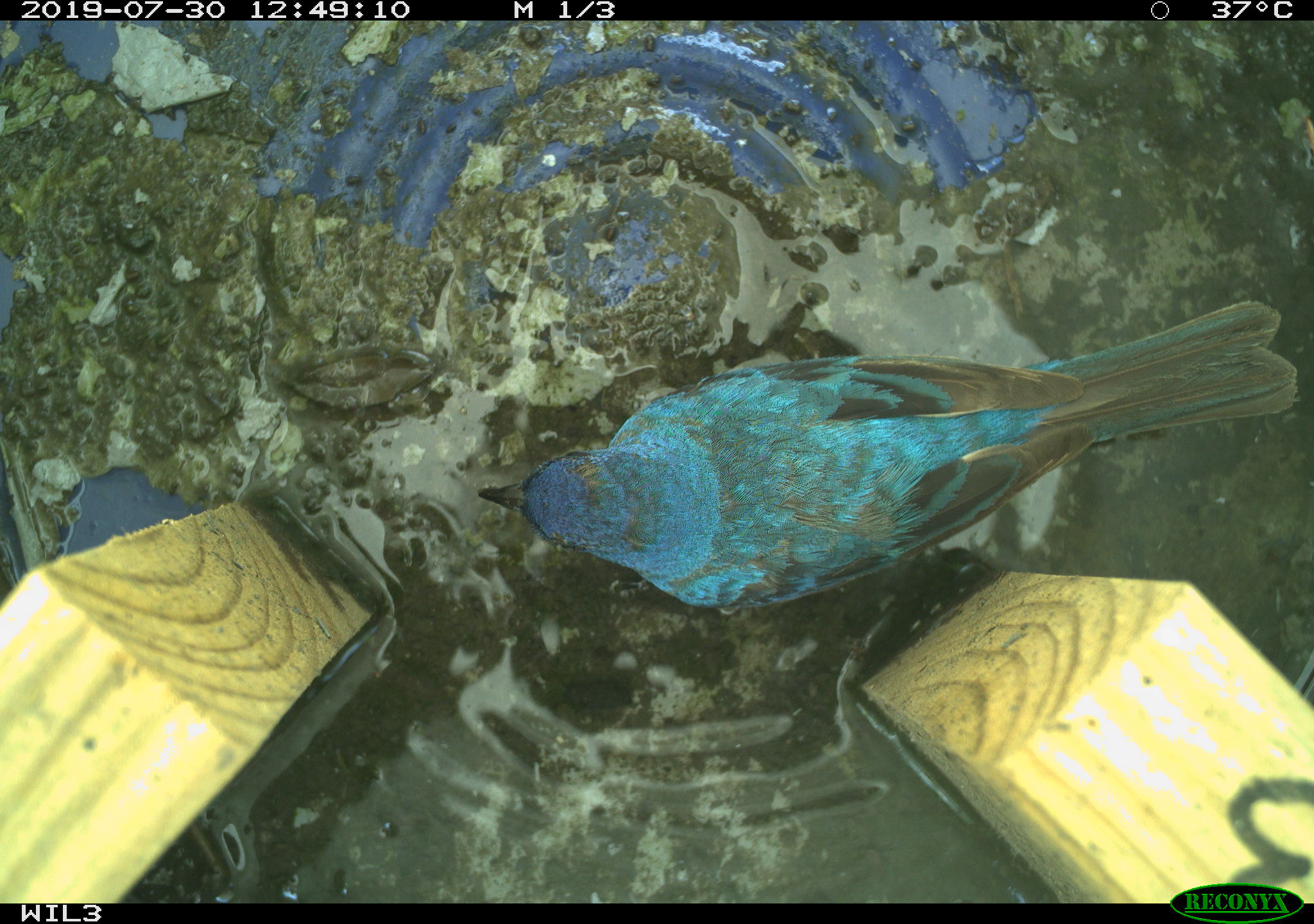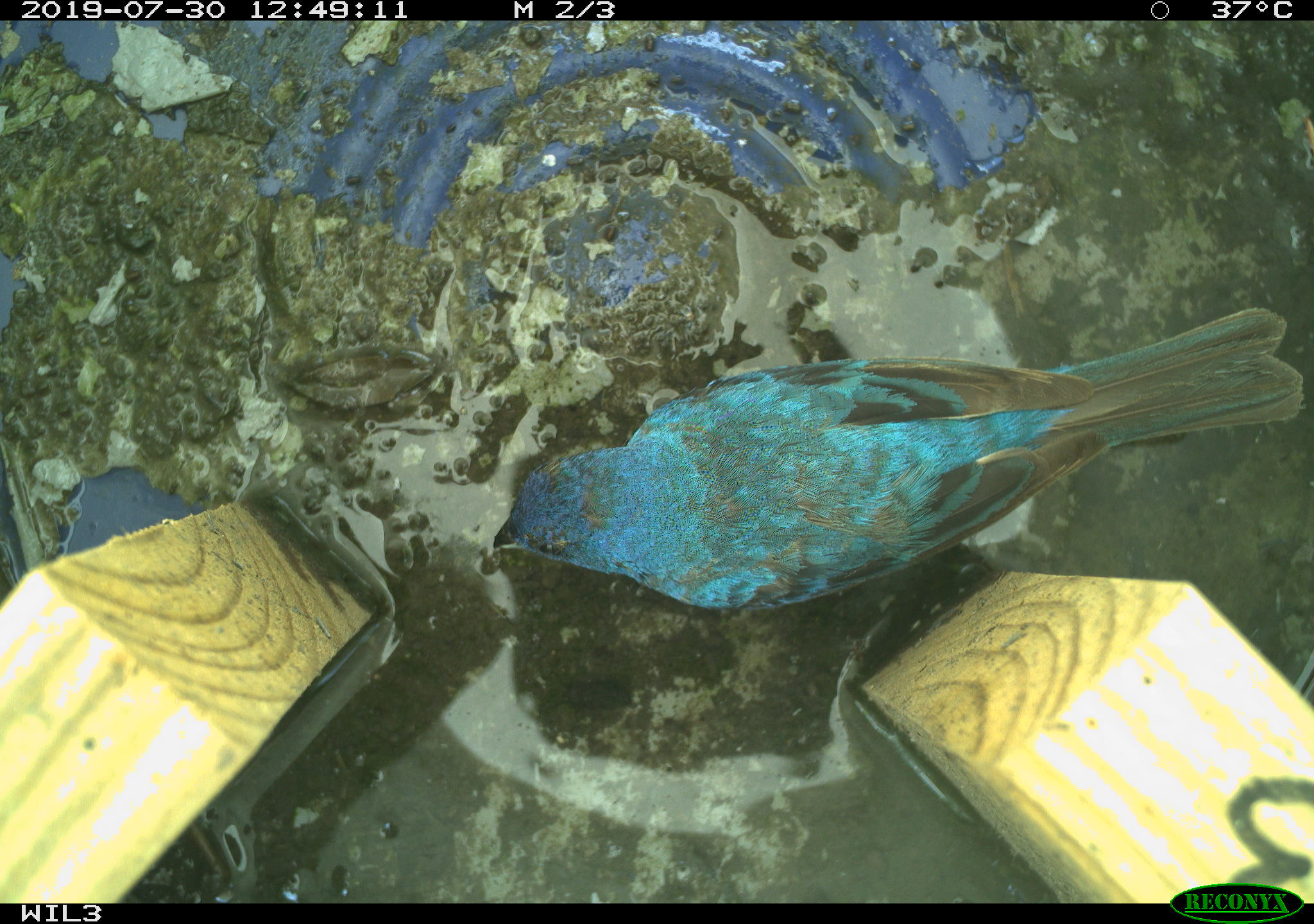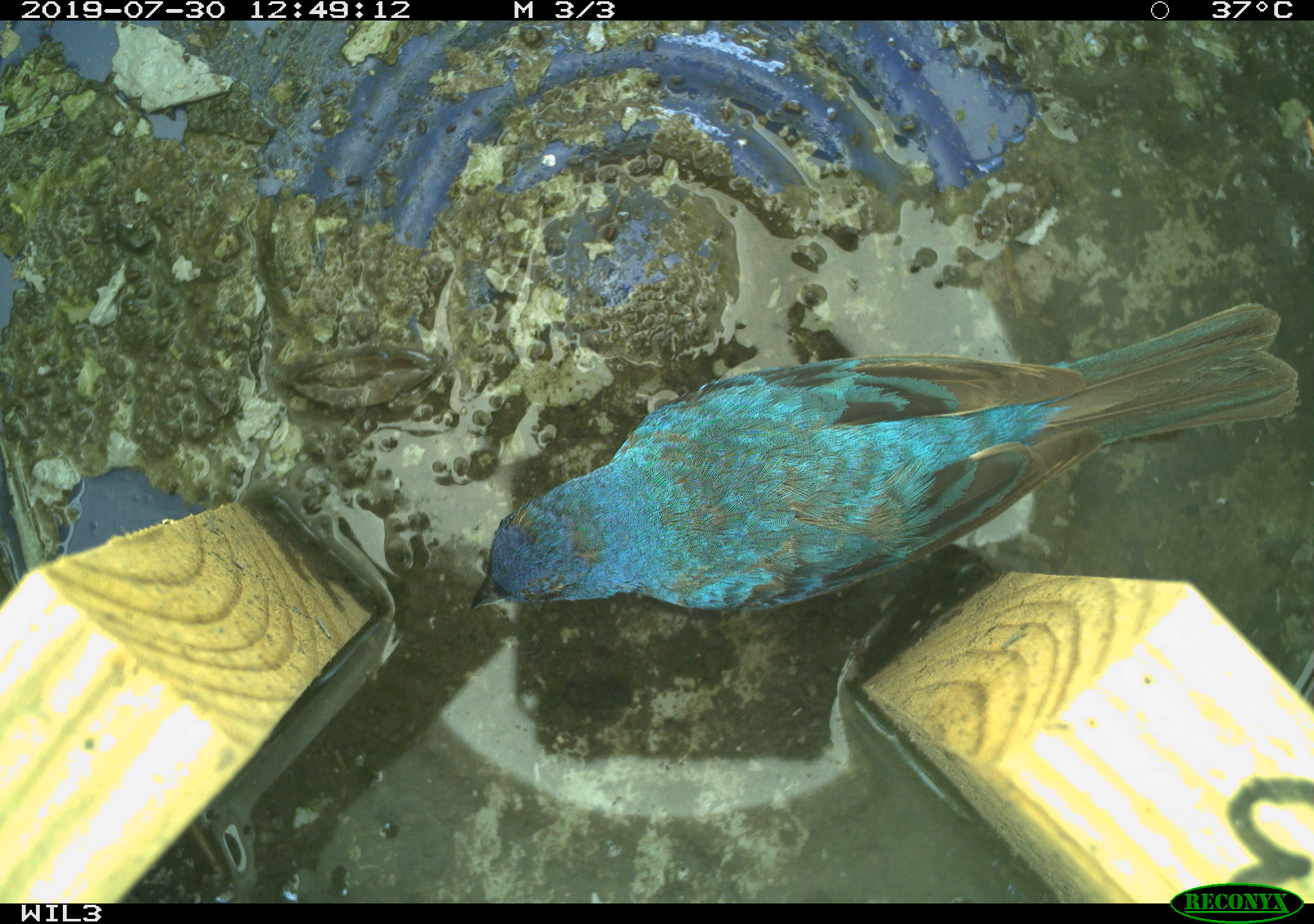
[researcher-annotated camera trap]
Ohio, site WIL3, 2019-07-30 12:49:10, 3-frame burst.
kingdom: Animalia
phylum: Chordata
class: Aves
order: Passeriformes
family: Cardinalidae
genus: Passerina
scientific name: Passerina cyanea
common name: indigo bunting